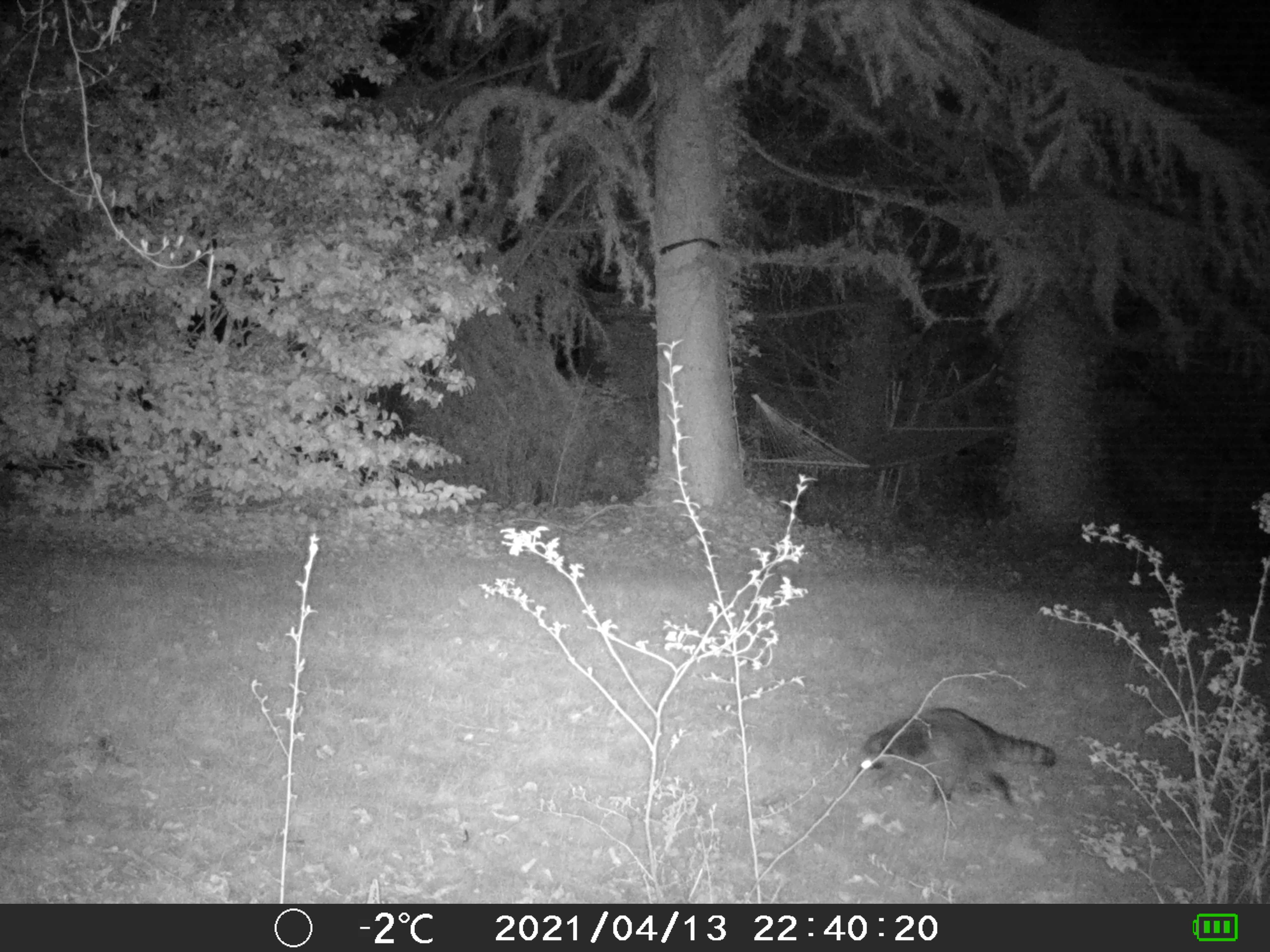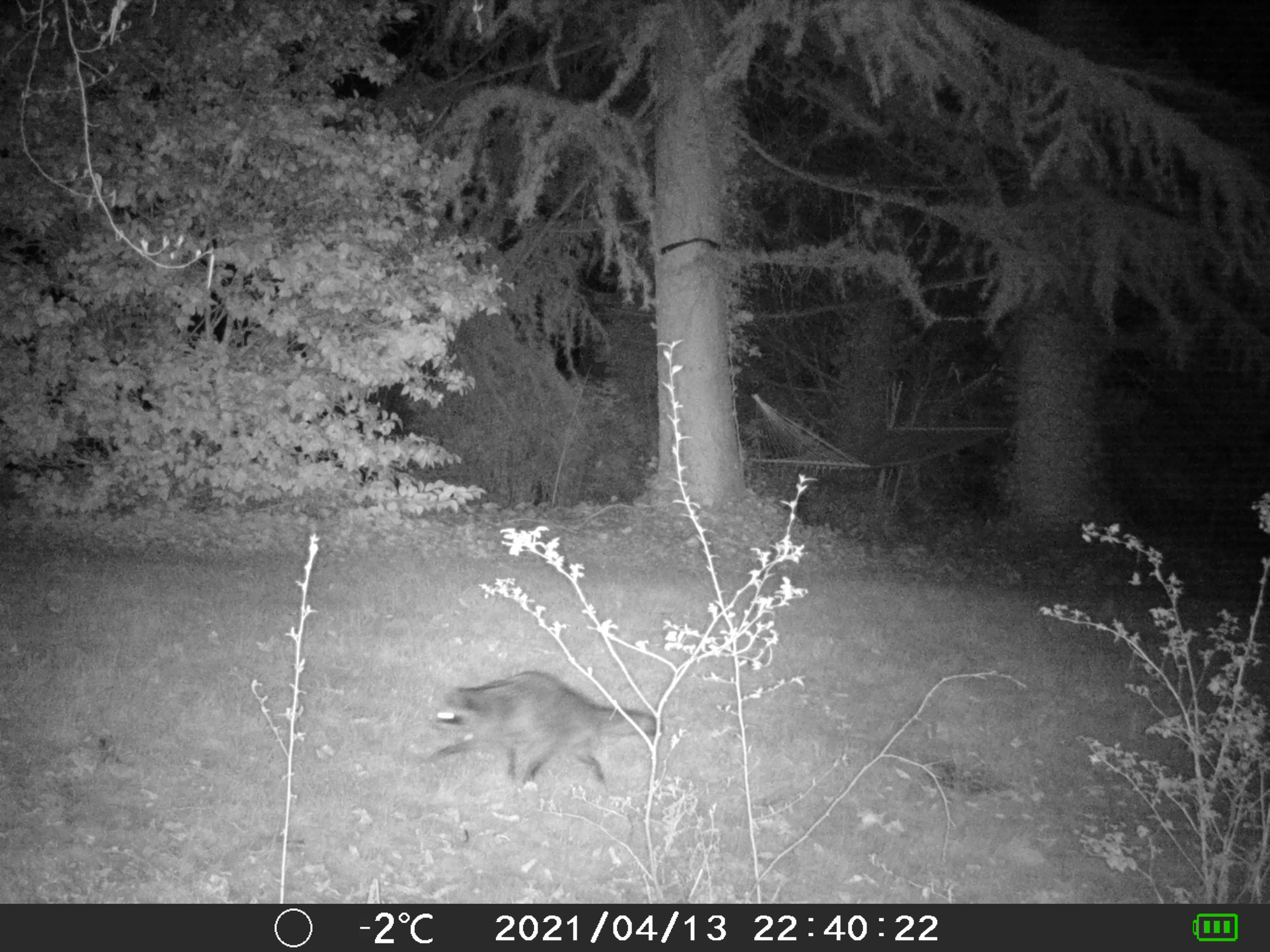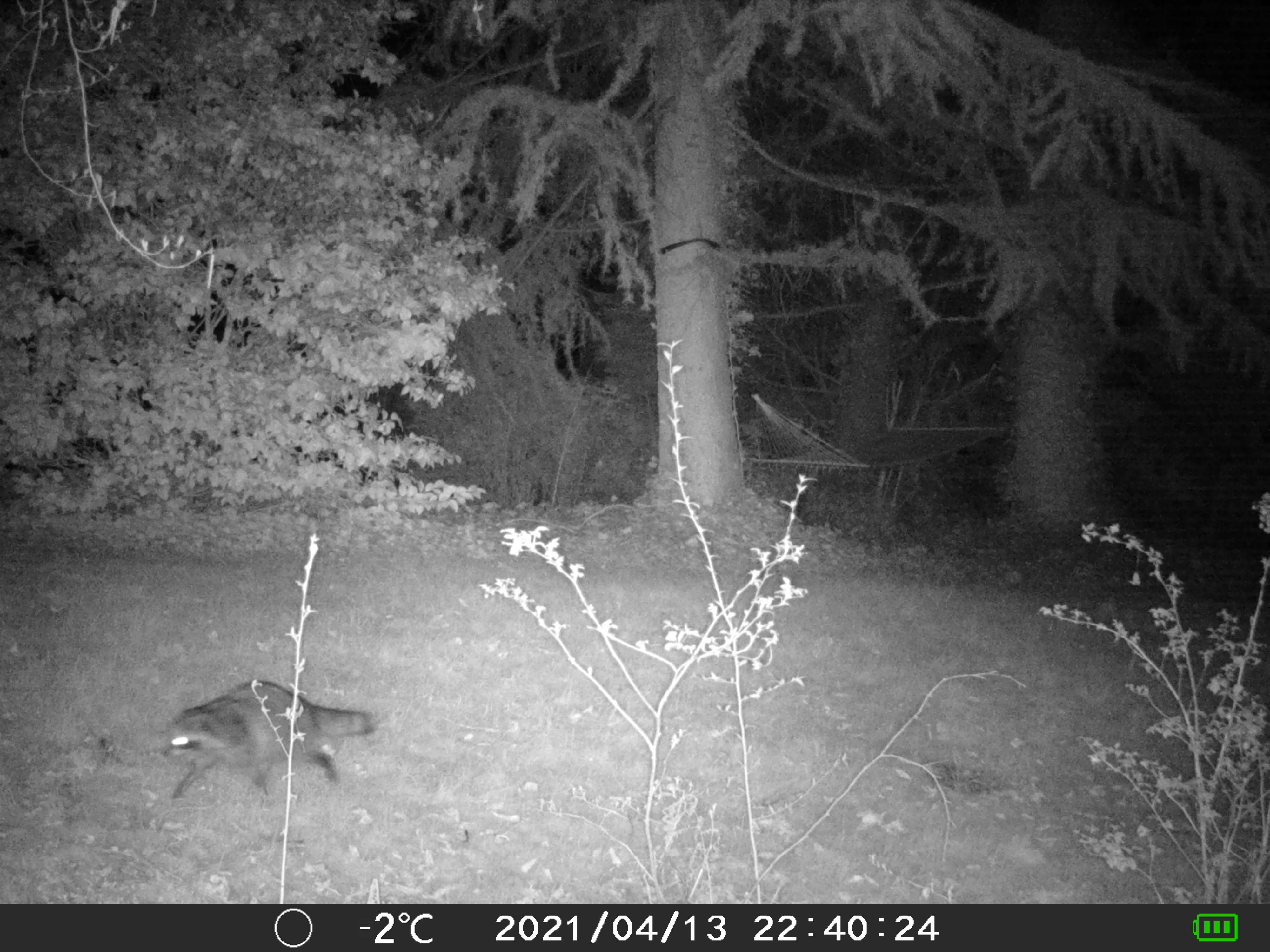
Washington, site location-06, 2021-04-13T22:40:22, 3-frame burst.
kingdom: Animalia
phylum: Chordata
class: Mammalia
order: Carnivora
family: Procyonidae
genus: Procyon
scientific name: Procyon lotor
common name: common raccoon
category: raccoon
Raccoon (common raccoon) (Procyon lotor).